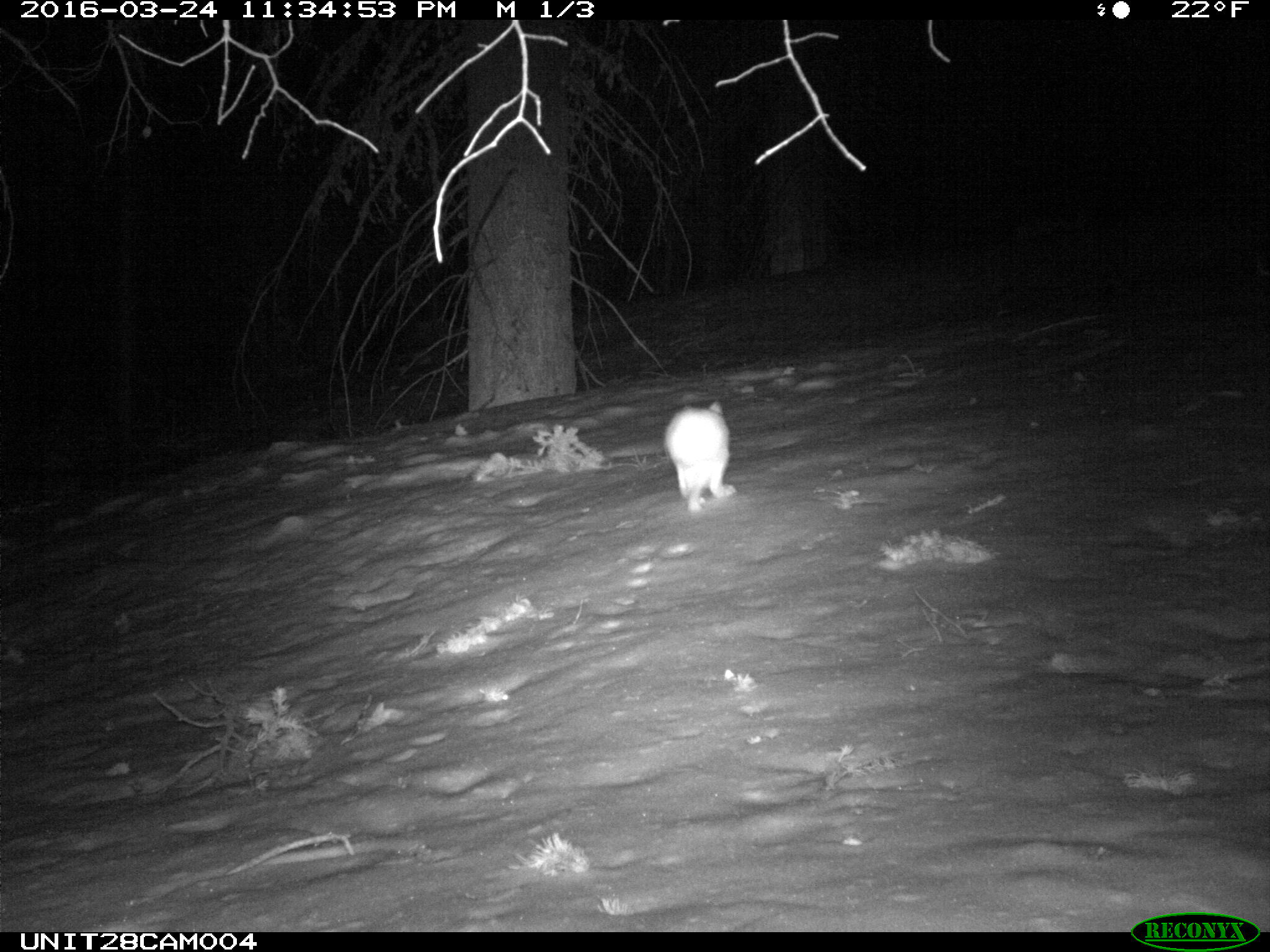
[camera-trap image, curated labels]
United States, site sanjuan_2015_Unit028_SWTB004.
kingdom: Animalia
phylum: Chordata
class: Mammalia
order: Lagomorpha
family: Leporidae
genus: Lepus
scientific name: Lepus americanus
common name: snowshoe hare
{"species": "Lepus americanus (snowshoe hare)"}